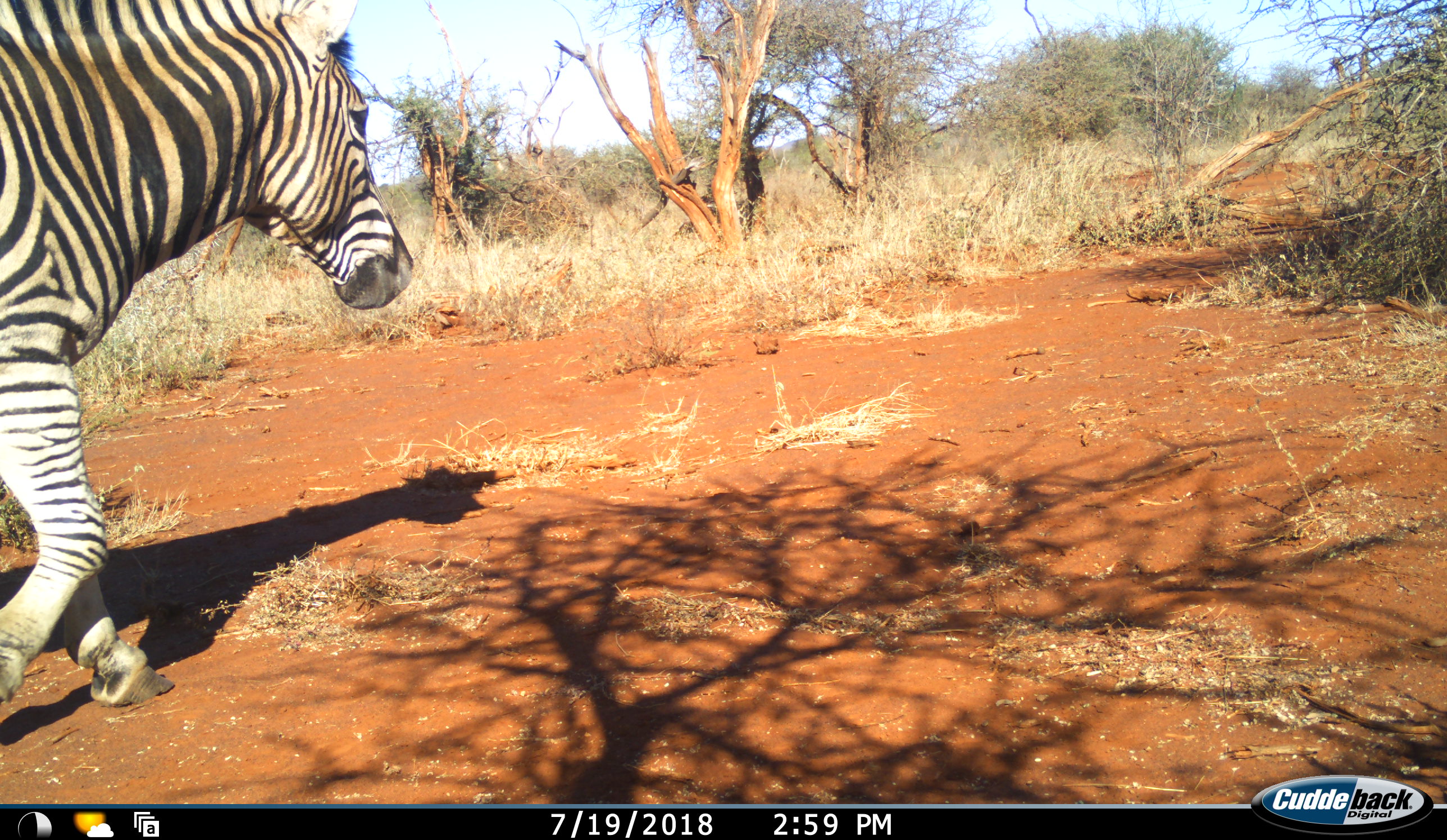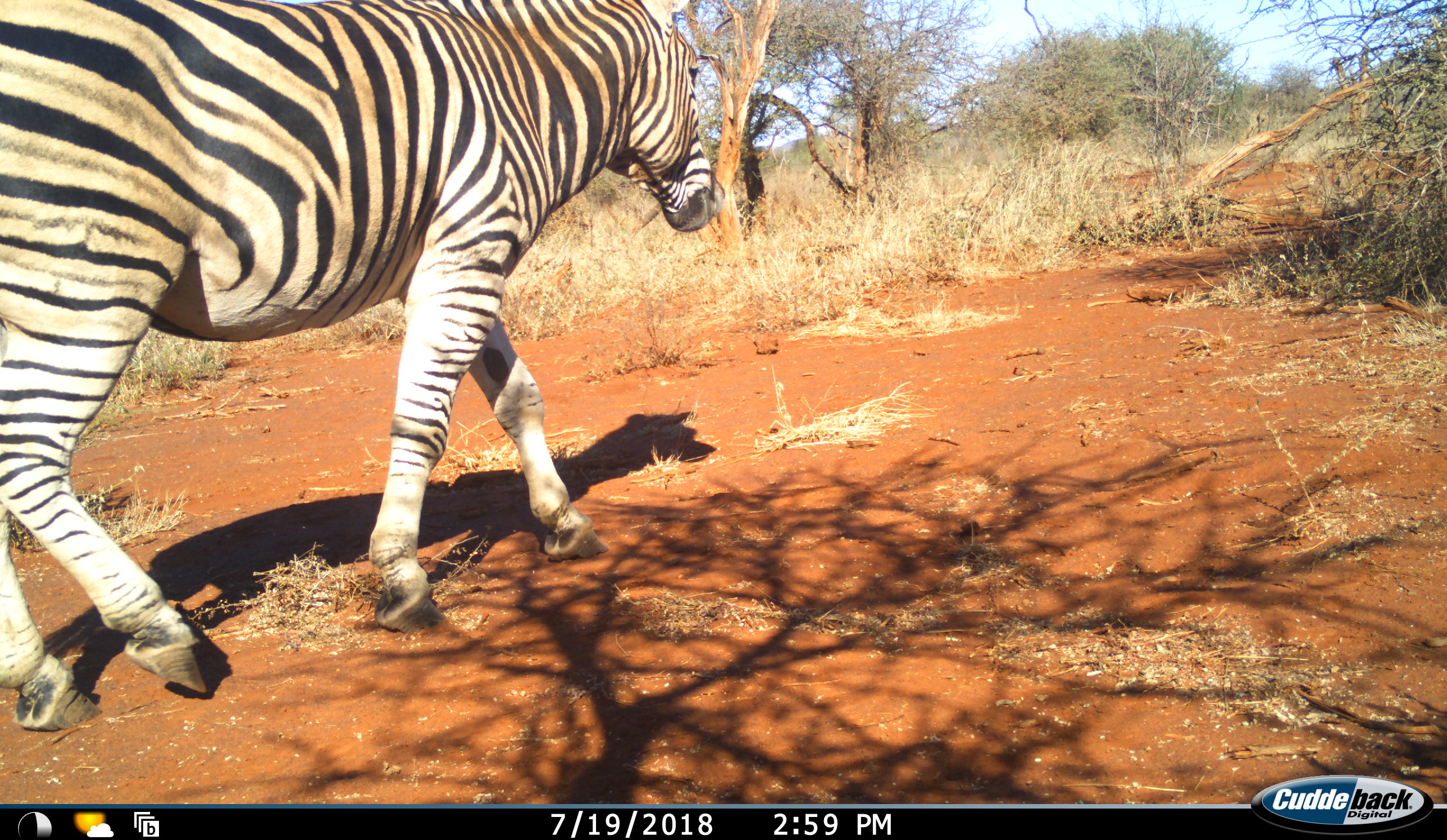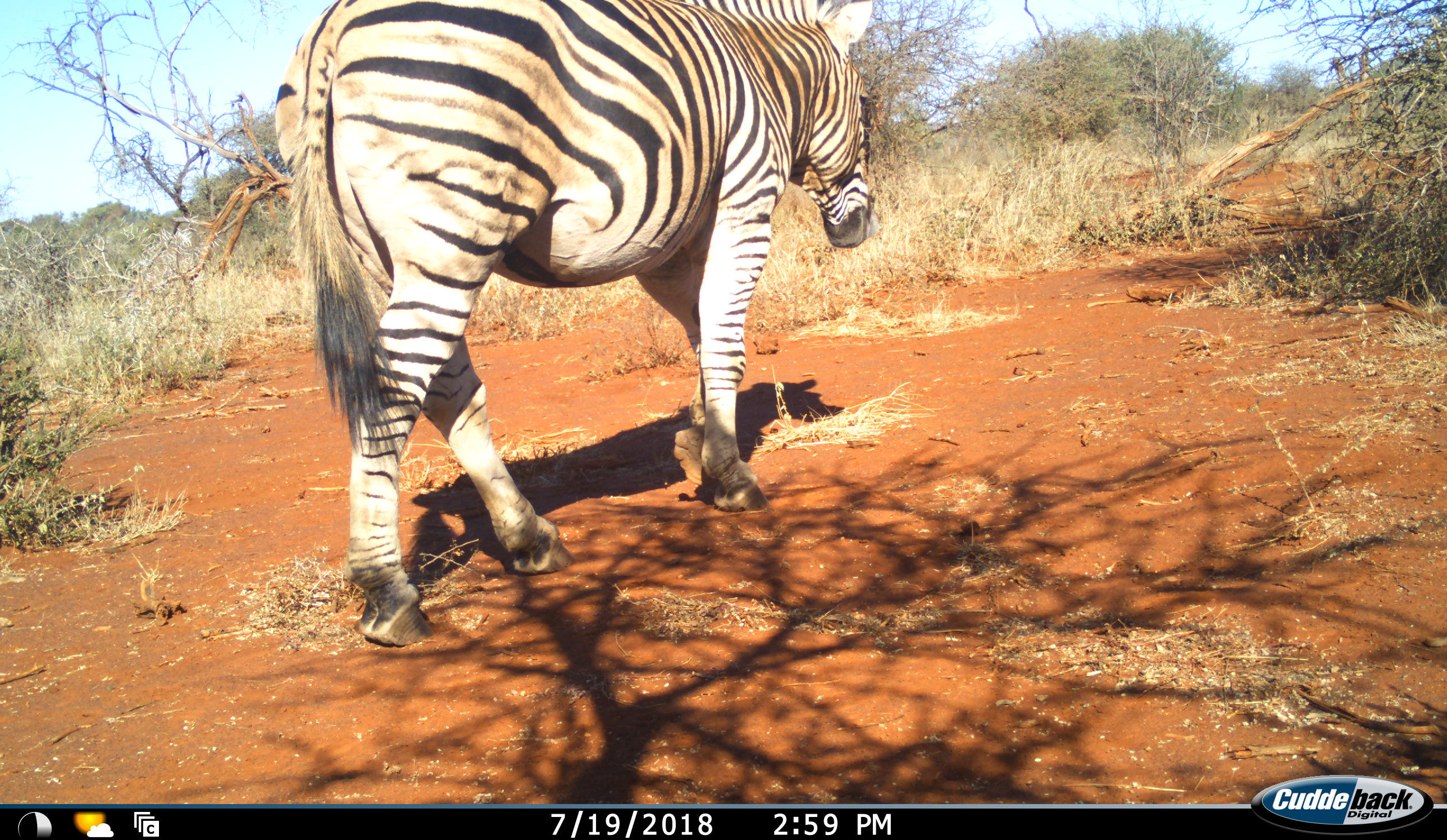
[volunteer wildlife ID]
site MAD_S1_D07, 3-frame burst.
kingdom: Animalia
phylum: Chordata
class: Mammalia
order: Perissodactyla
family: Equidae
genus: Equus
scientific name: Equus quagga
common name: plains zebra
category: zebraplains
Zebraplains (plains zebra) (Equus quagga), count 1. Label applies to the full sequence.